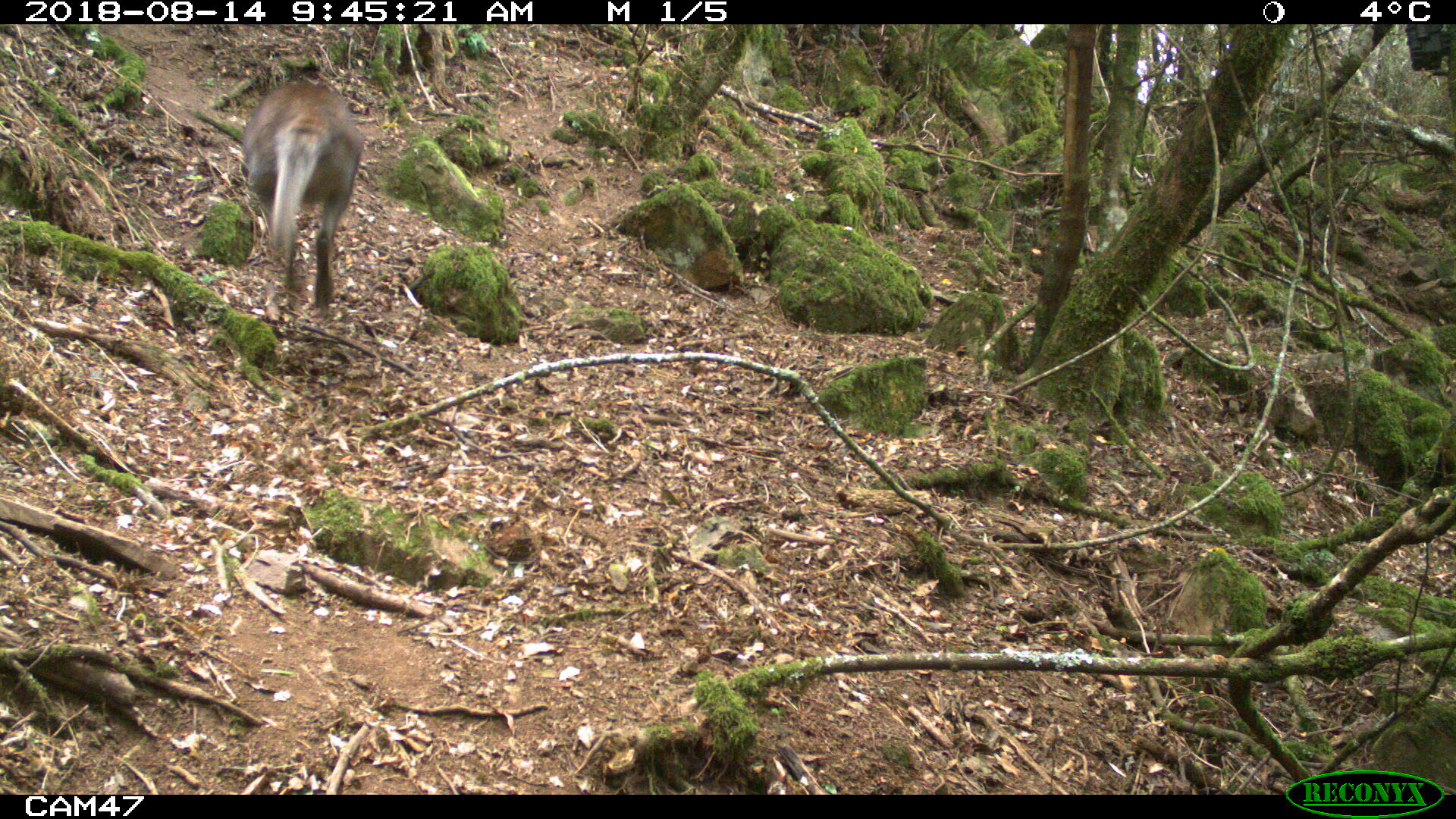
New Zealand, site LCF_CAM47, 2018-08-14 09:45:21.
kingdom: Animalia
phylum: Chordata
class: Mammalia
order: Diprotodontia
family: Macropodidae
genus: Notamacropus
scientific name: Notamacropus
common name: wallaby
Wallaby (Notamacropus).